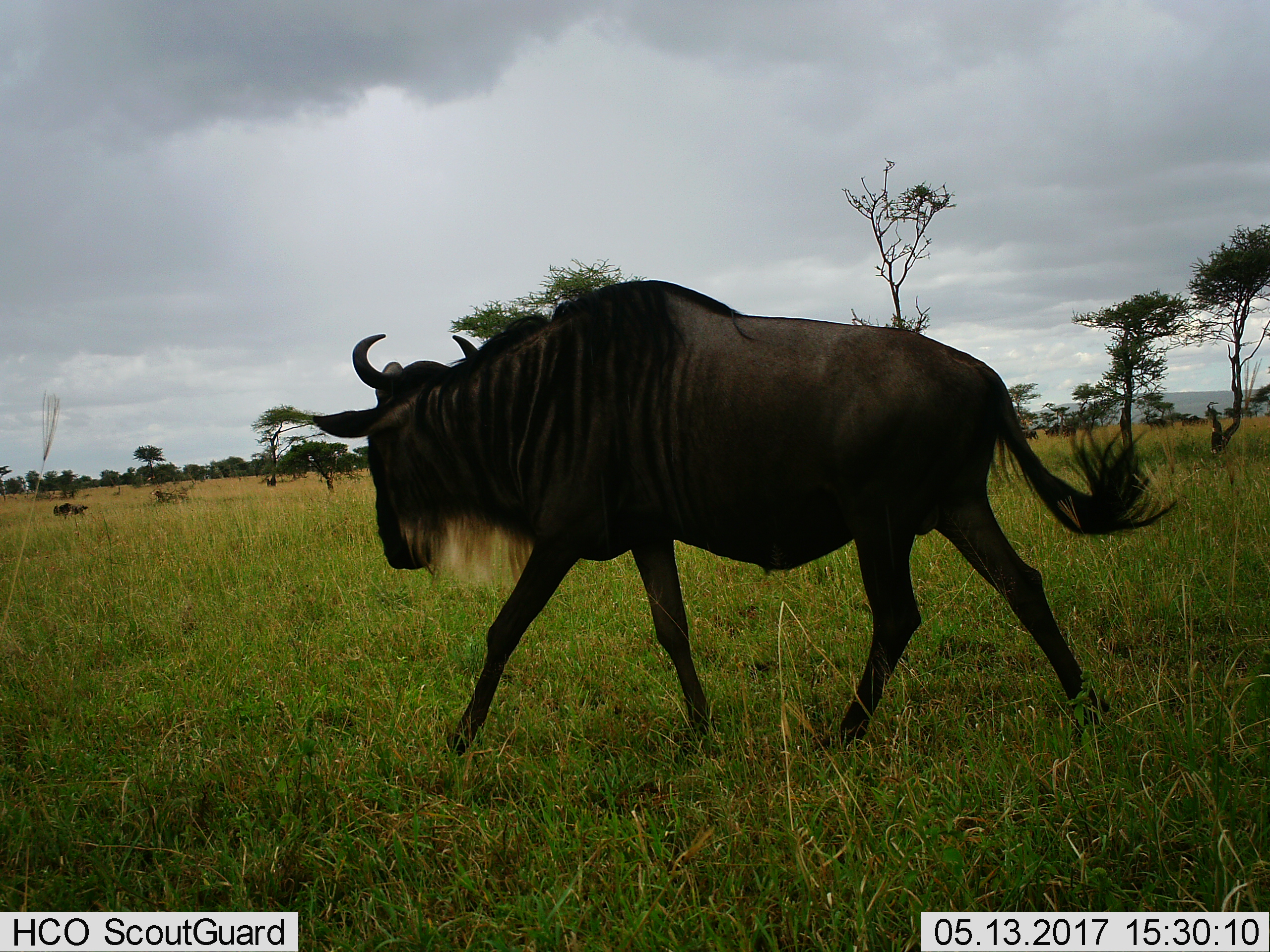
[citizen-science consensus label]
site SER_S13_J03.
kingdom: Animalia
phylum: Chordata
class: Mammalia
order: Artiodactyla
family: Bovidae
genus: Connochaetes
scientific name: Connochaetes taurinus taurinus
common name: blue wildebeest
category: wildebeestblue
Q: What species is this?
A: Wildebeestblue (blue wildebeest) (Connochaetes taurinus taurinus).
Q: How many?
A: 1.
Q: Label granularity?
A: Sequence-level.